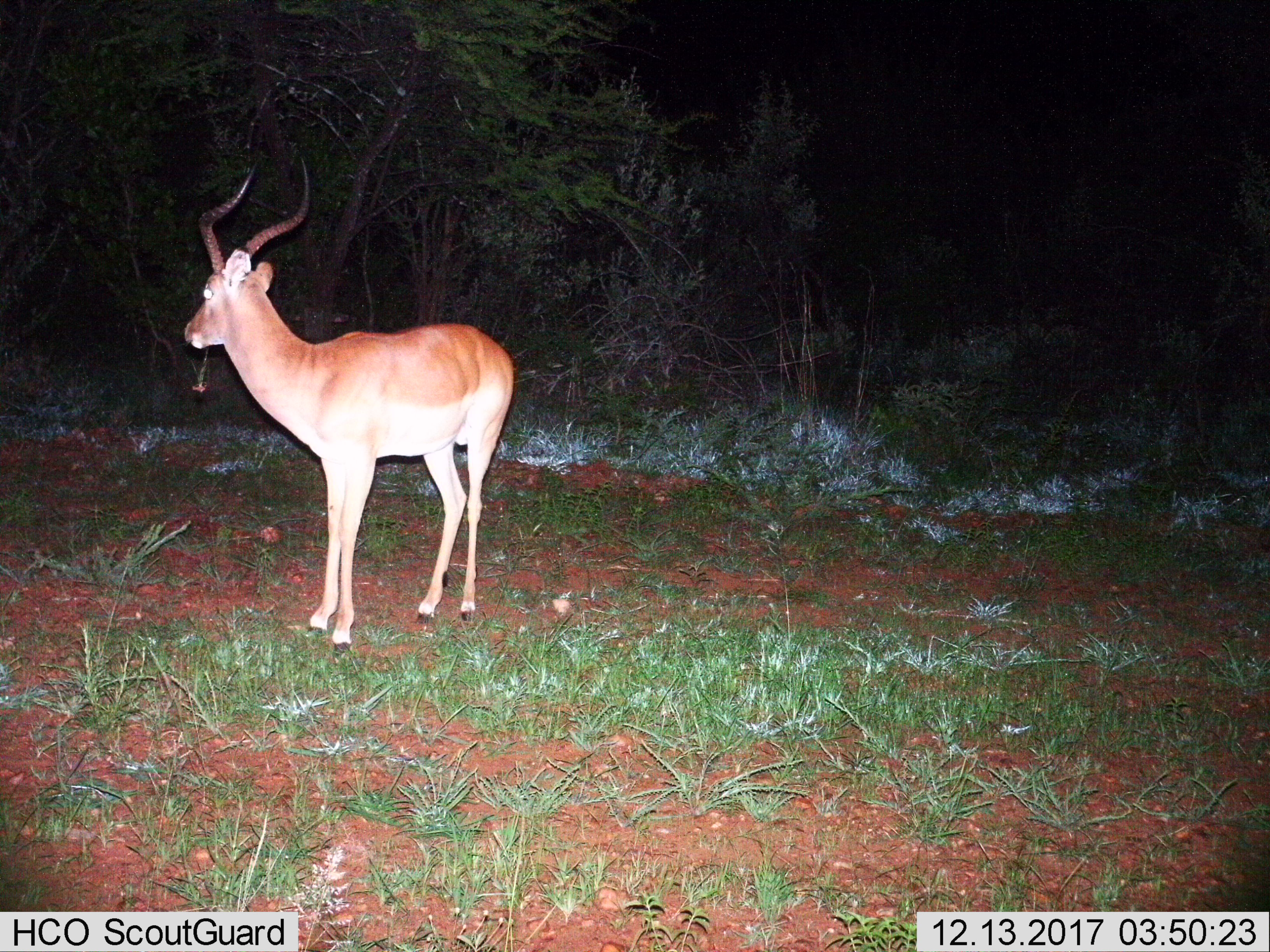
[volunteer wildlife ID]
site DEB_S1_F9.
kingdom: Animalia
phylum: Chordata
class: Mammalia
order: Artiodactyla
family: Bovidae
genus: Aepyceros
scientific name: Aepyceros melampus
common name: impala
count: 1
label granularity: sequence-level